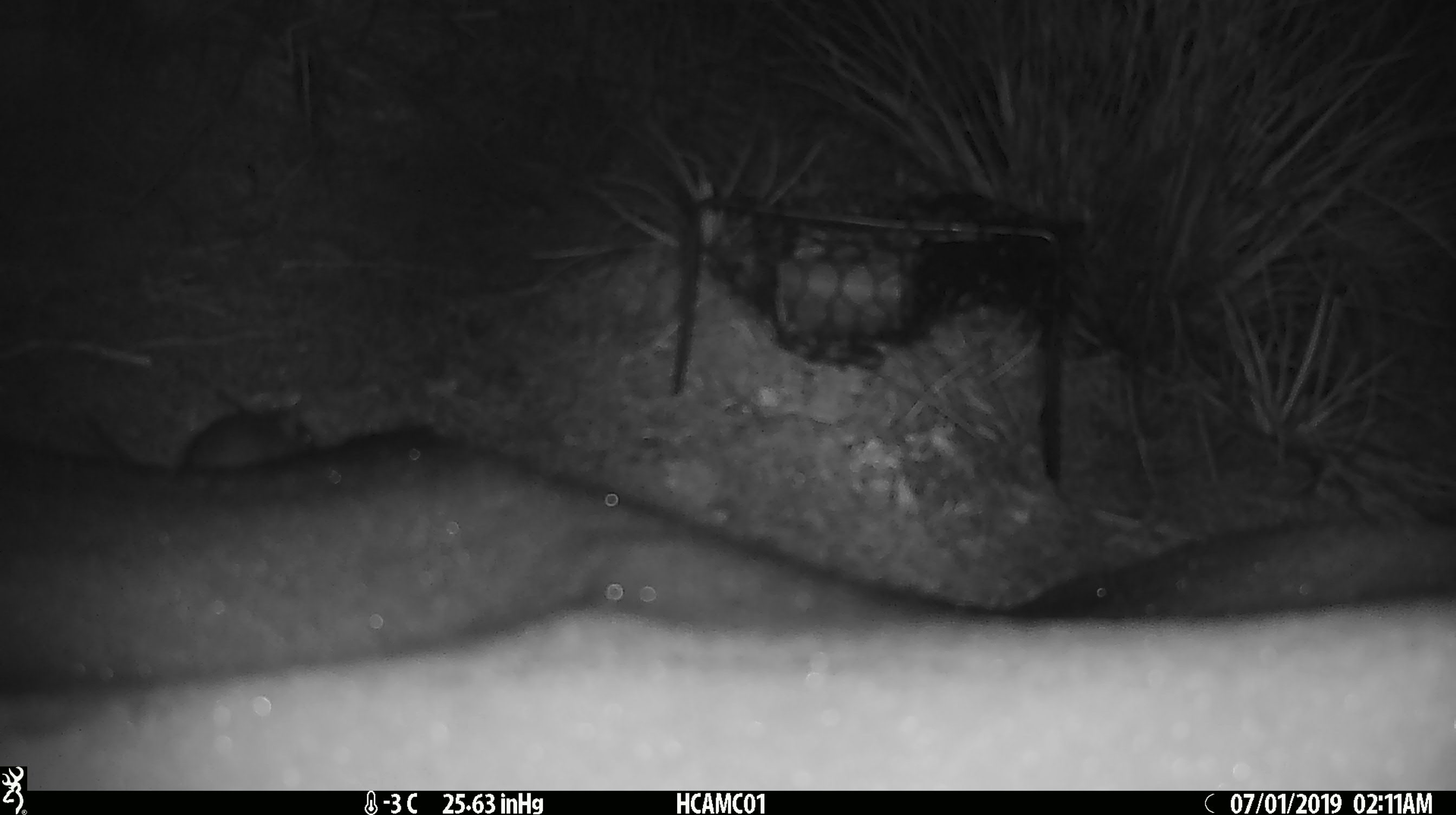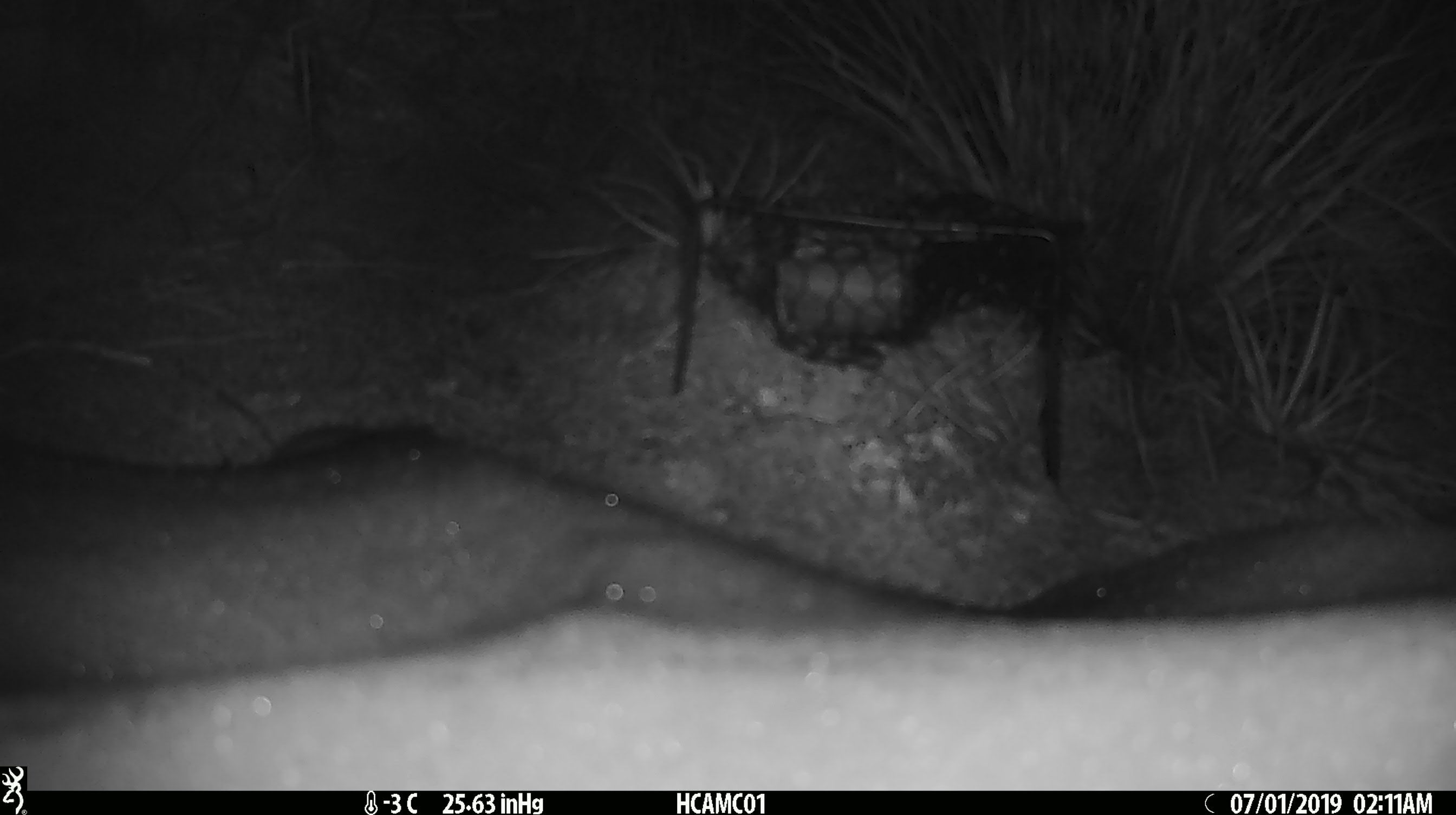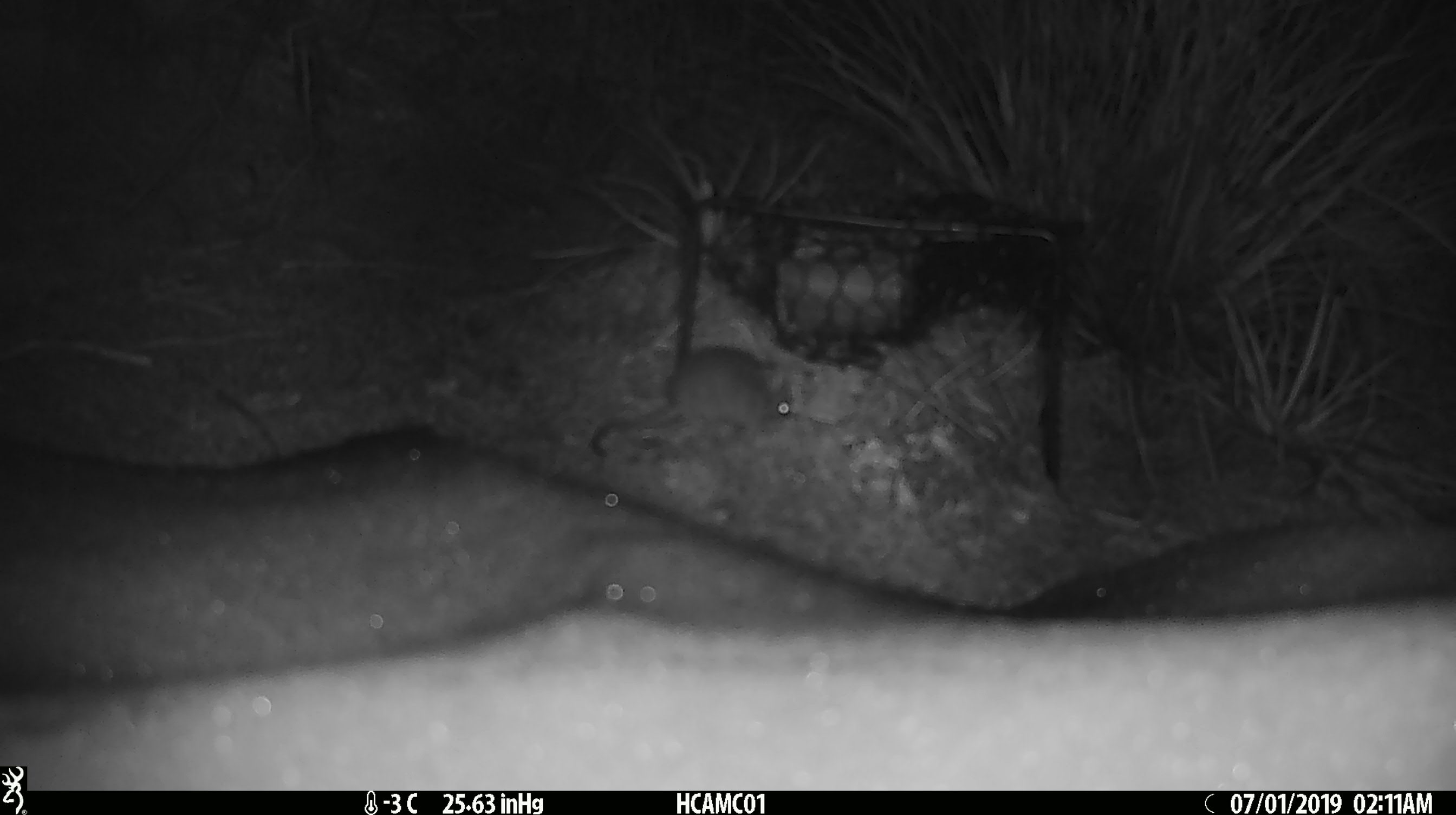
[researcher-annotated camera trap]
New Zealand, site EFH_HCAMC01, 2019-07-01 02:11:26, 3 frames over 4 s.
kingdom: Animalia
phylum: Chordata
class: Mammalia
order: Rodentia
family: Muridae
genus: Mus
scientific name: Mus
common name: mouse